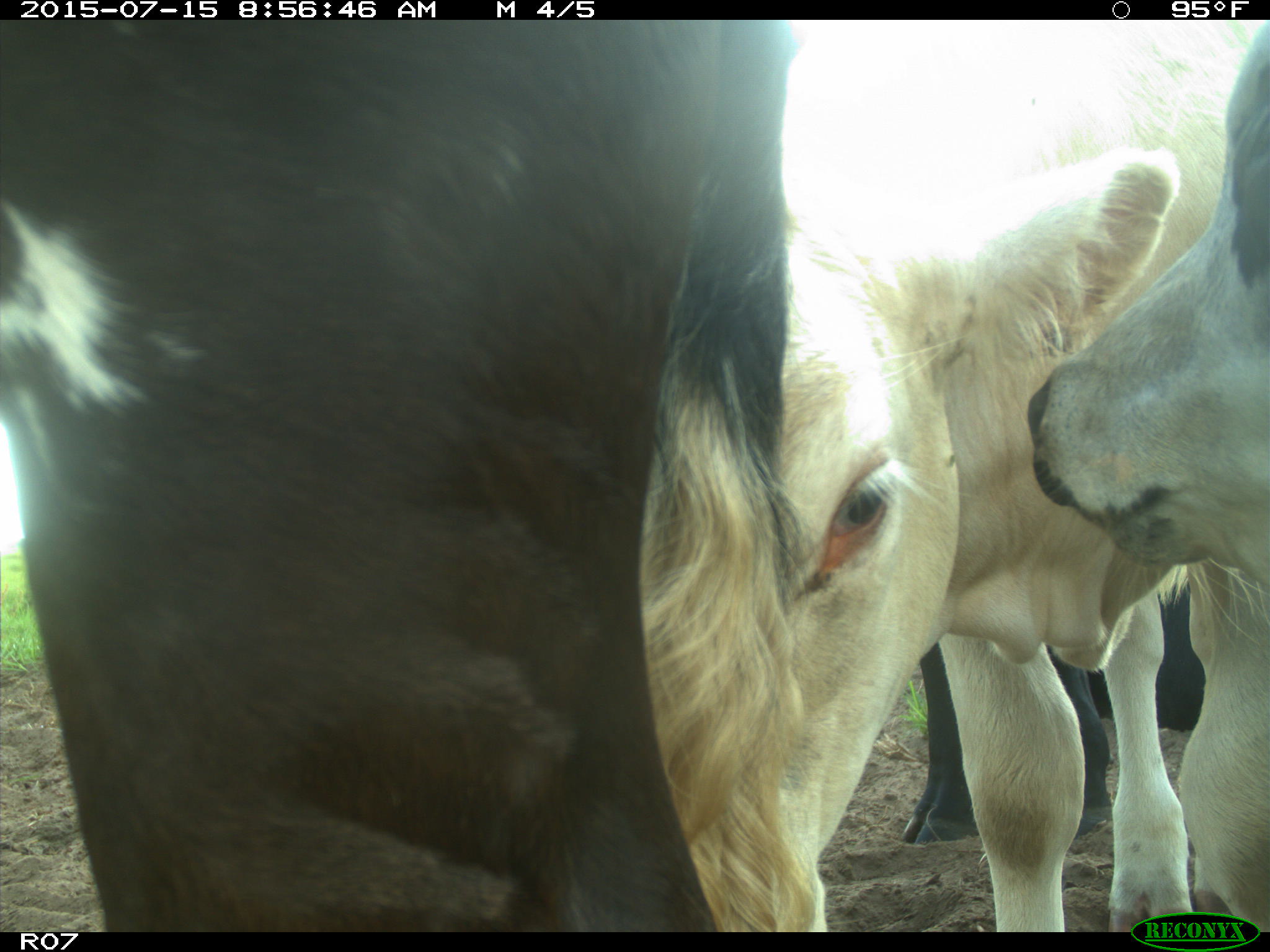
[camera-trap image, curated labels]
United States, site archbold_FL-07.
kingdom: Animalia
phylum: Chordata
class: Mammalia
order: Artiodactyla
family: Bovidae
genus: Bos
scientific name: Bos taurus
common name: domestic cow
Bos taurus (domestic cow).